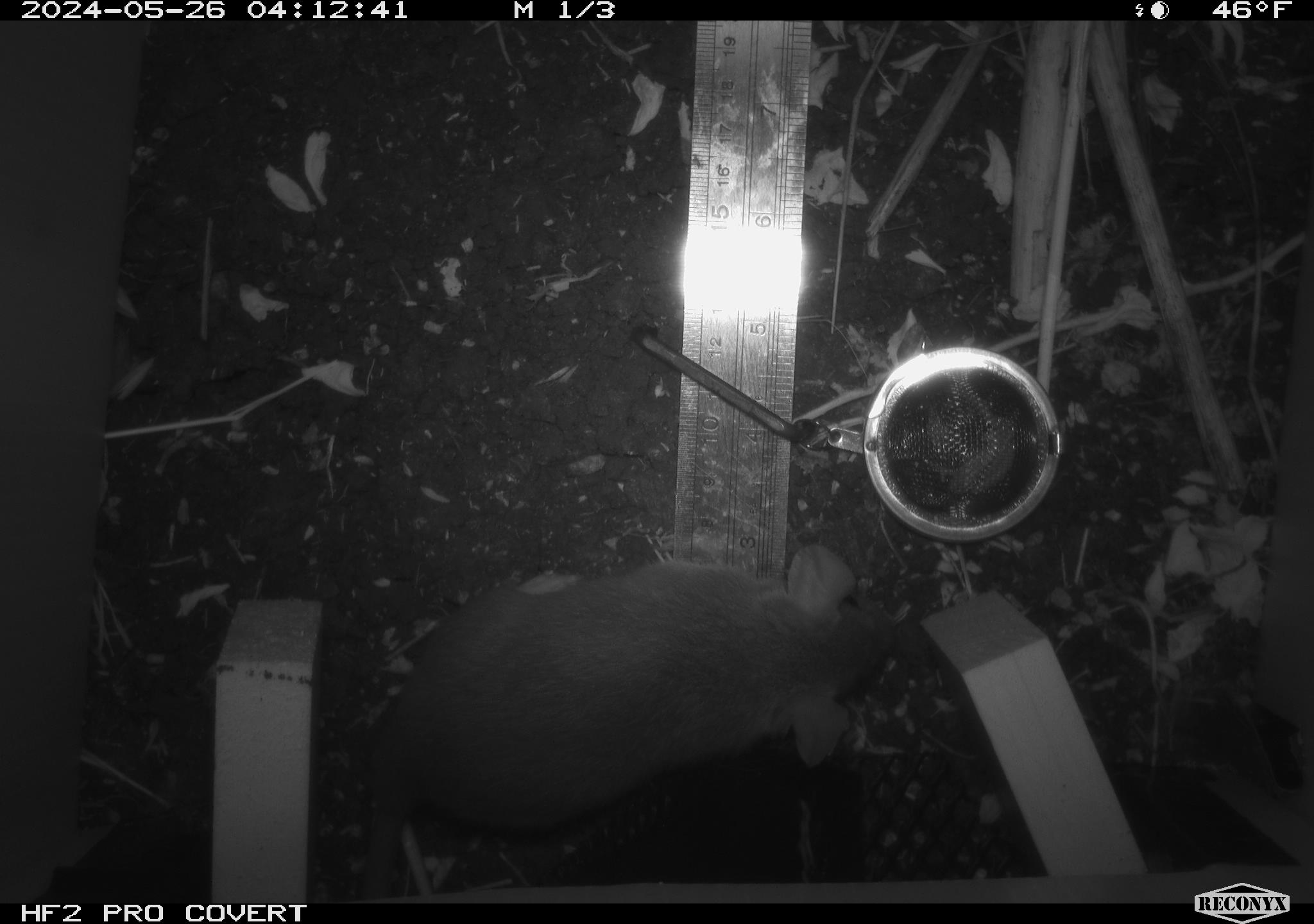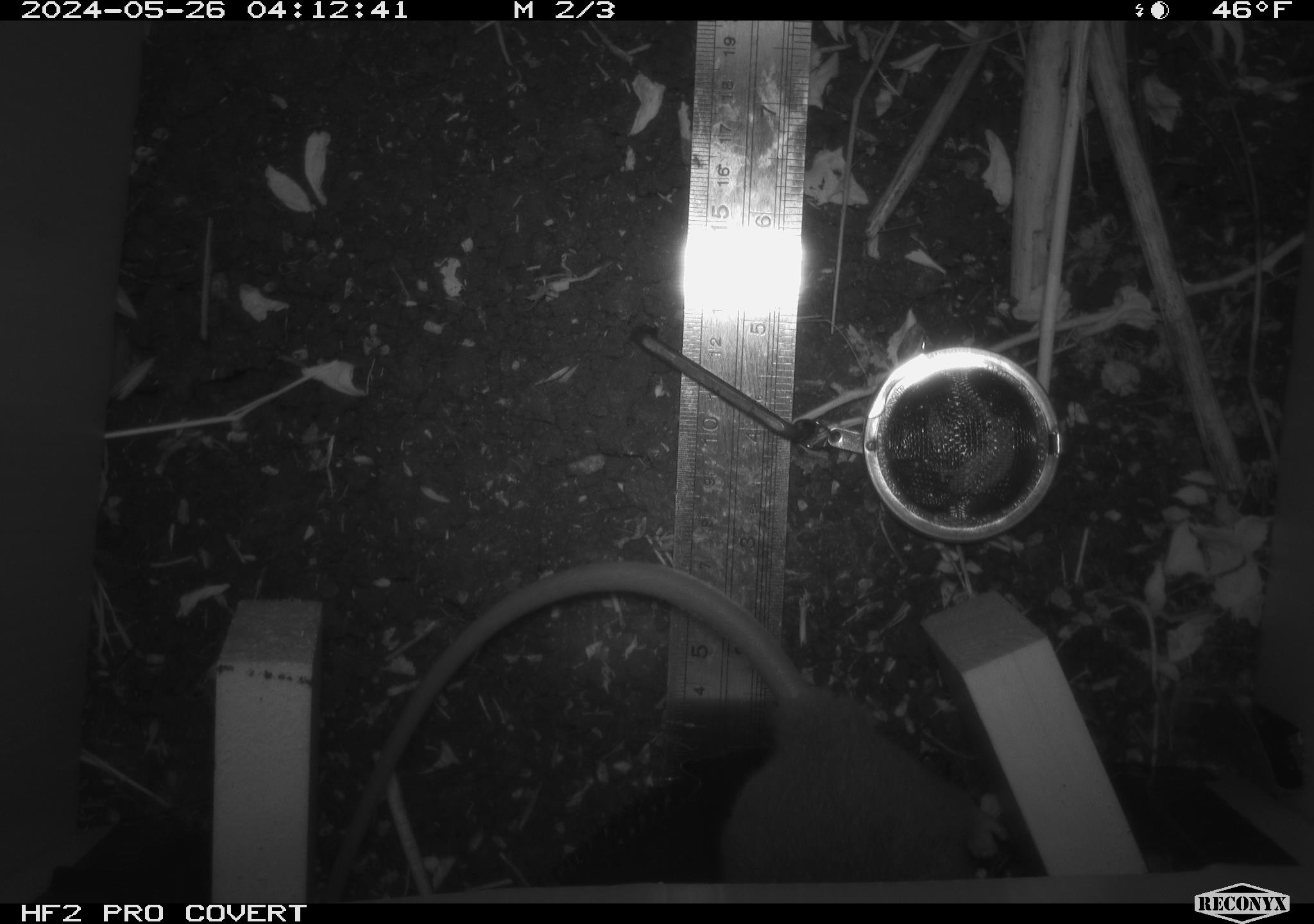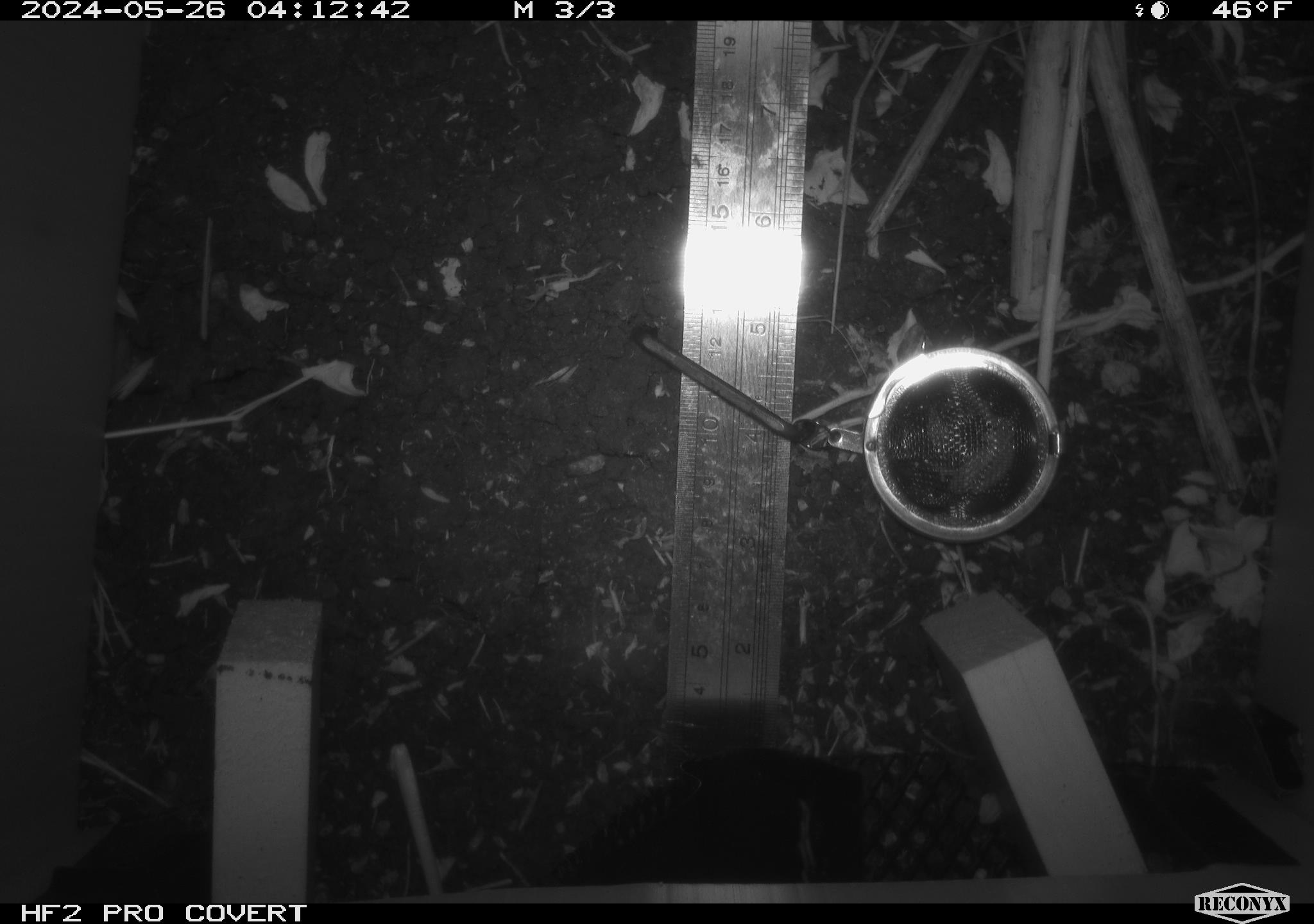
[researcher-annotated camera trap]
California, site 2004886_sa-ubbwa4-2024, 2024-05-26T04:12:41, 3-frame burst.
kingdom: Animalia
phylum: Chordata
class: Mammalia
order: Rodentia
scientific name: Rodentia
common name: woodrat or rat or mouse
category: woodrat or rat or mouse species